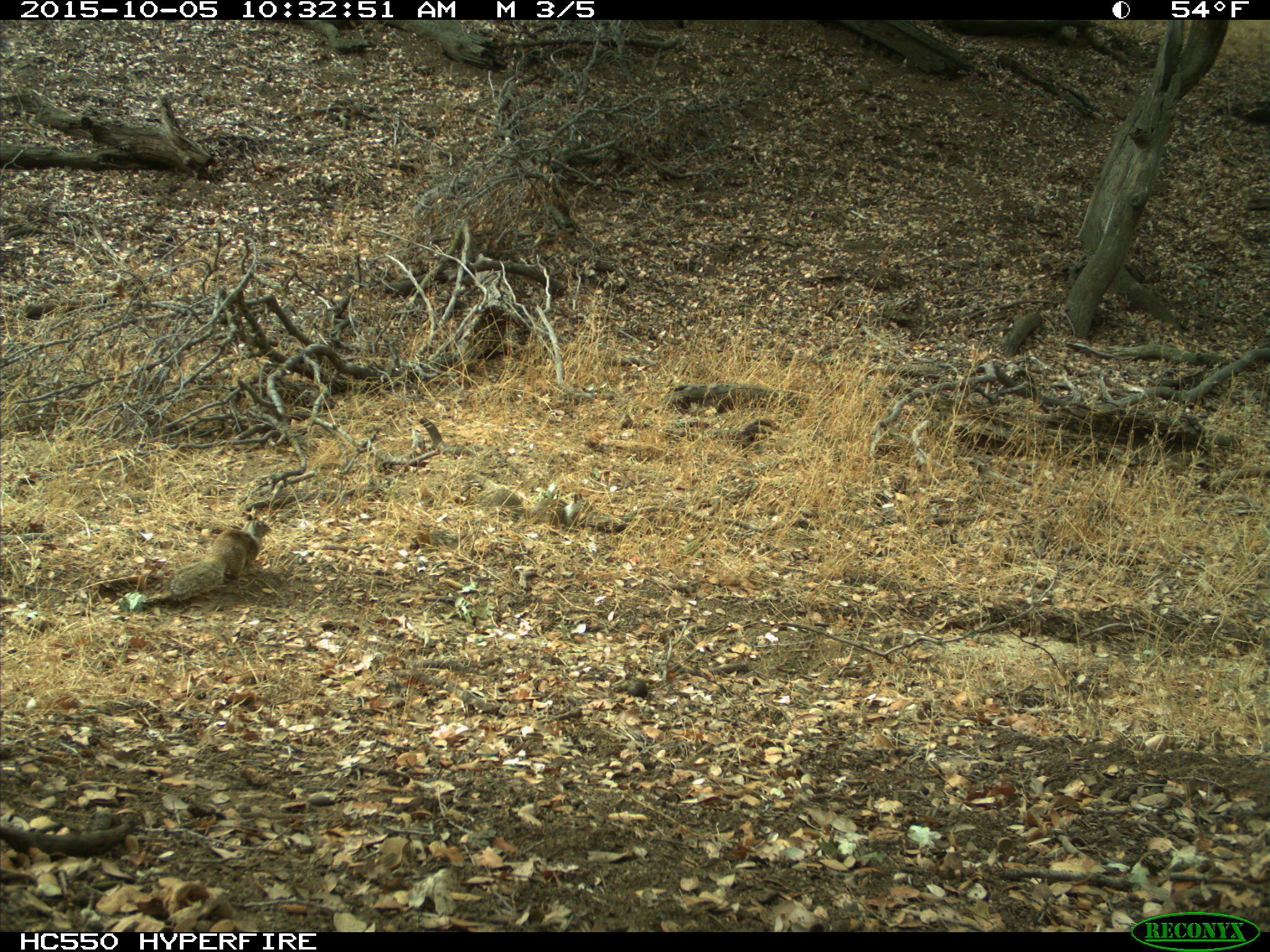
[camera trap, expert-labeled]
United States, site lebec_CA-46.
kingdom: Animalia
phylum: Chordata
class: Mammalia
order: Rodentia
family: Sciuridae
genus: Otospermophilus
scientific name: Otospermophilus beecheyi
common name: california ground squirrel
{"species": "Otospermophilus beecheyi (california ground squirrel)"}